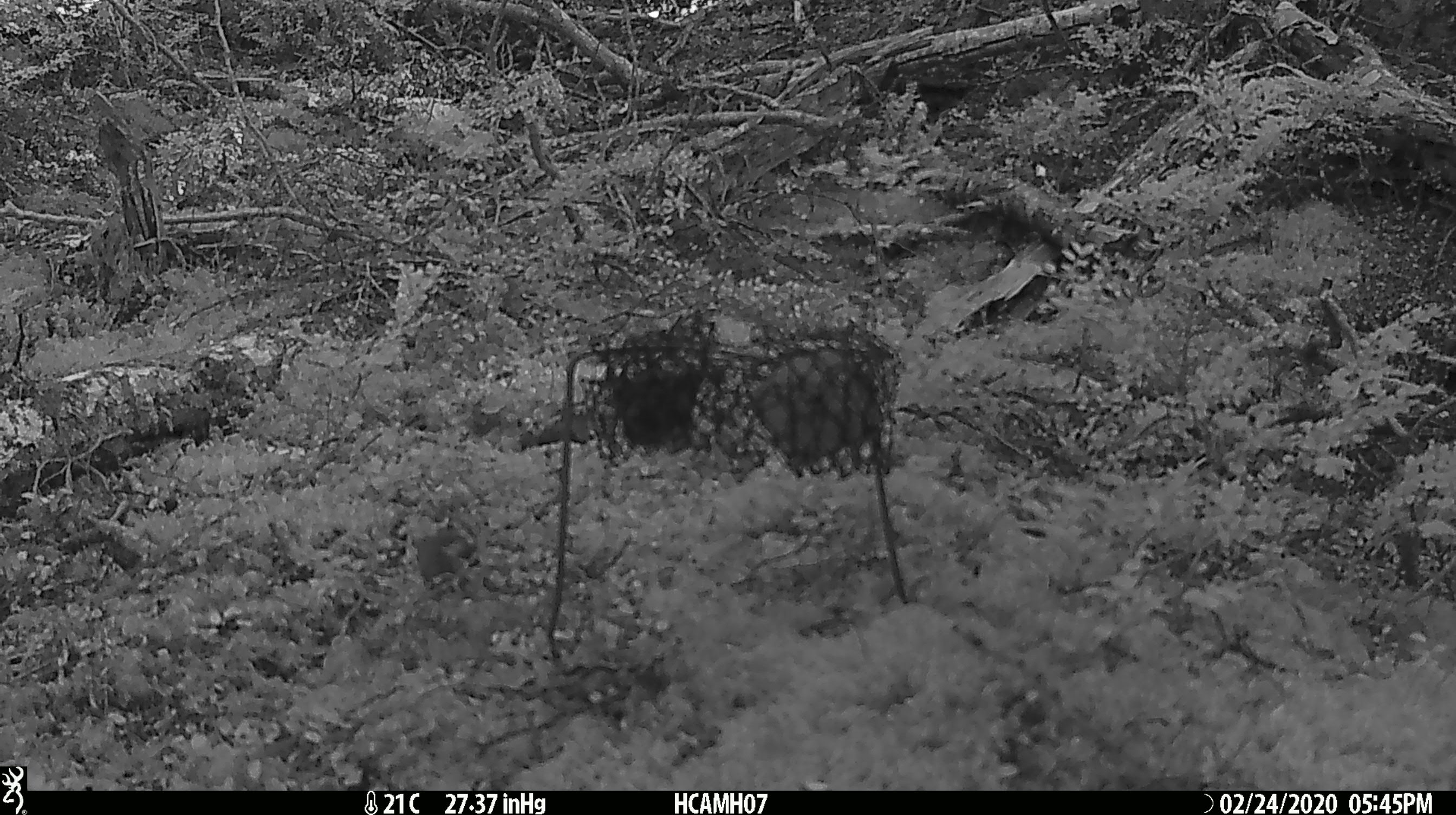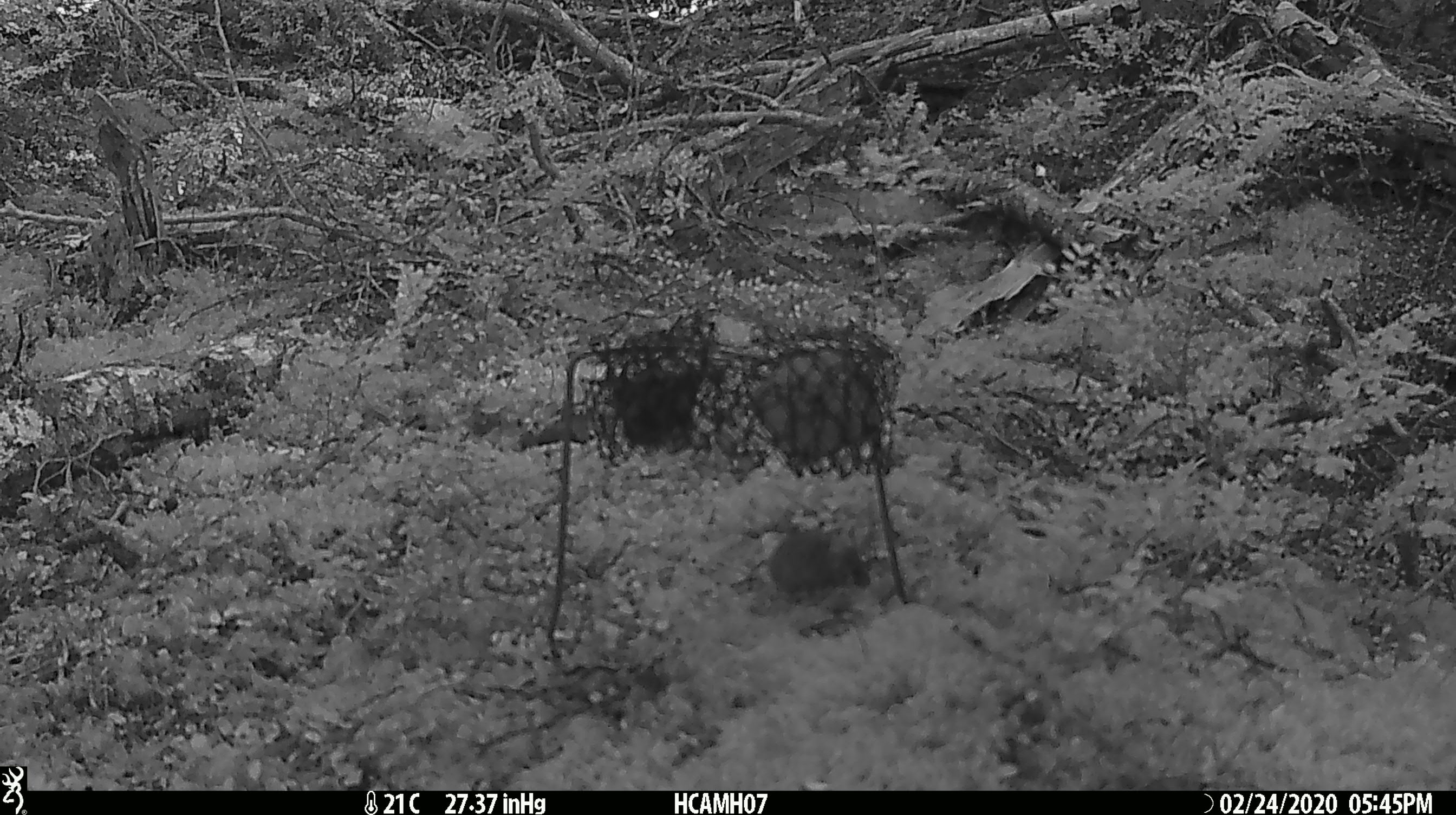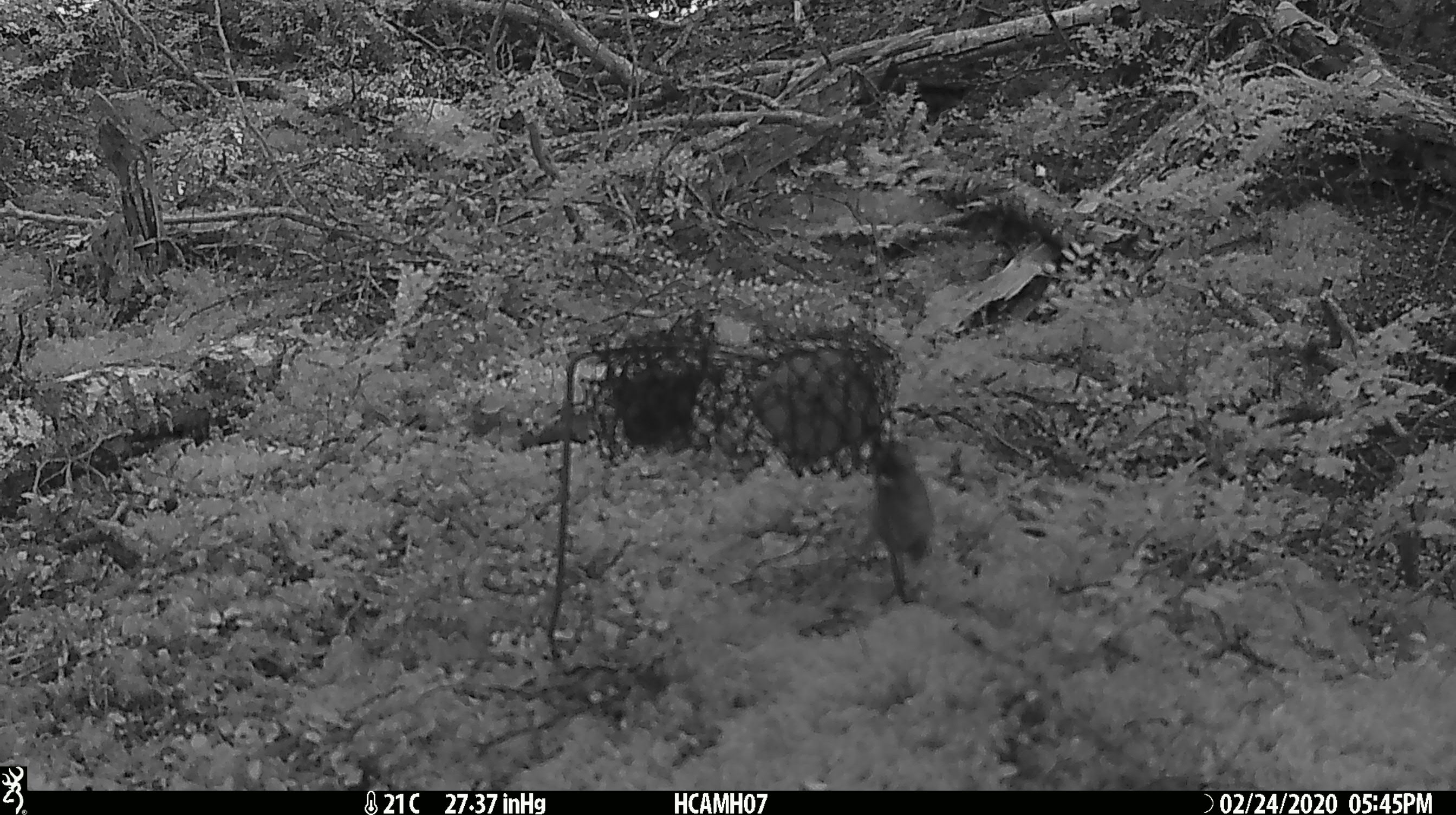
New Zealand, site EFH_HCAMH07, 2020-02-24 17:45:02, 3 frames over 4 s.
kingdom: Animalia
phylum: Chordata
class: Mammalia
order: Rodentia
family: Muridae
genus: Mus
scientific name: Mus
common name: mouse